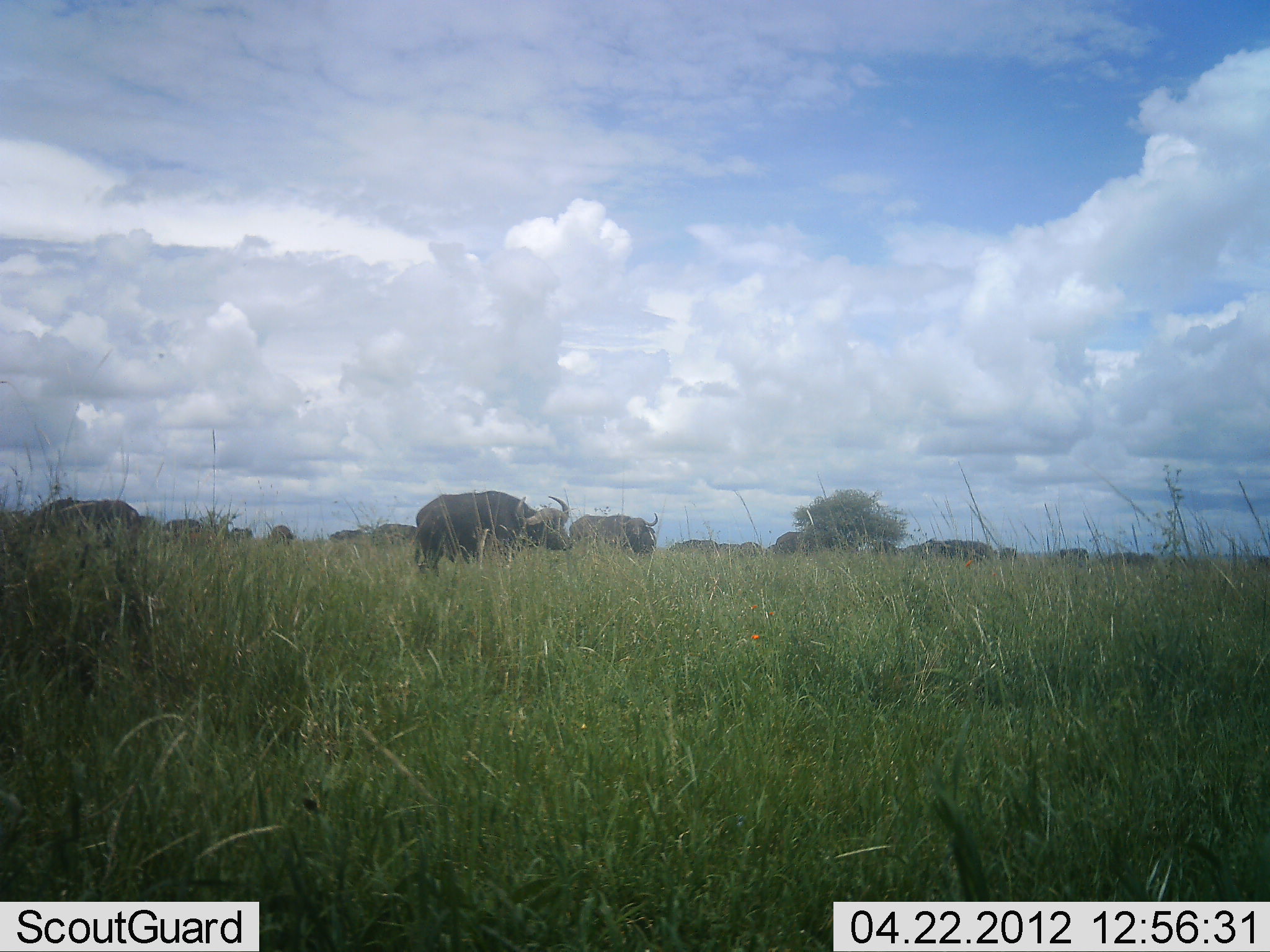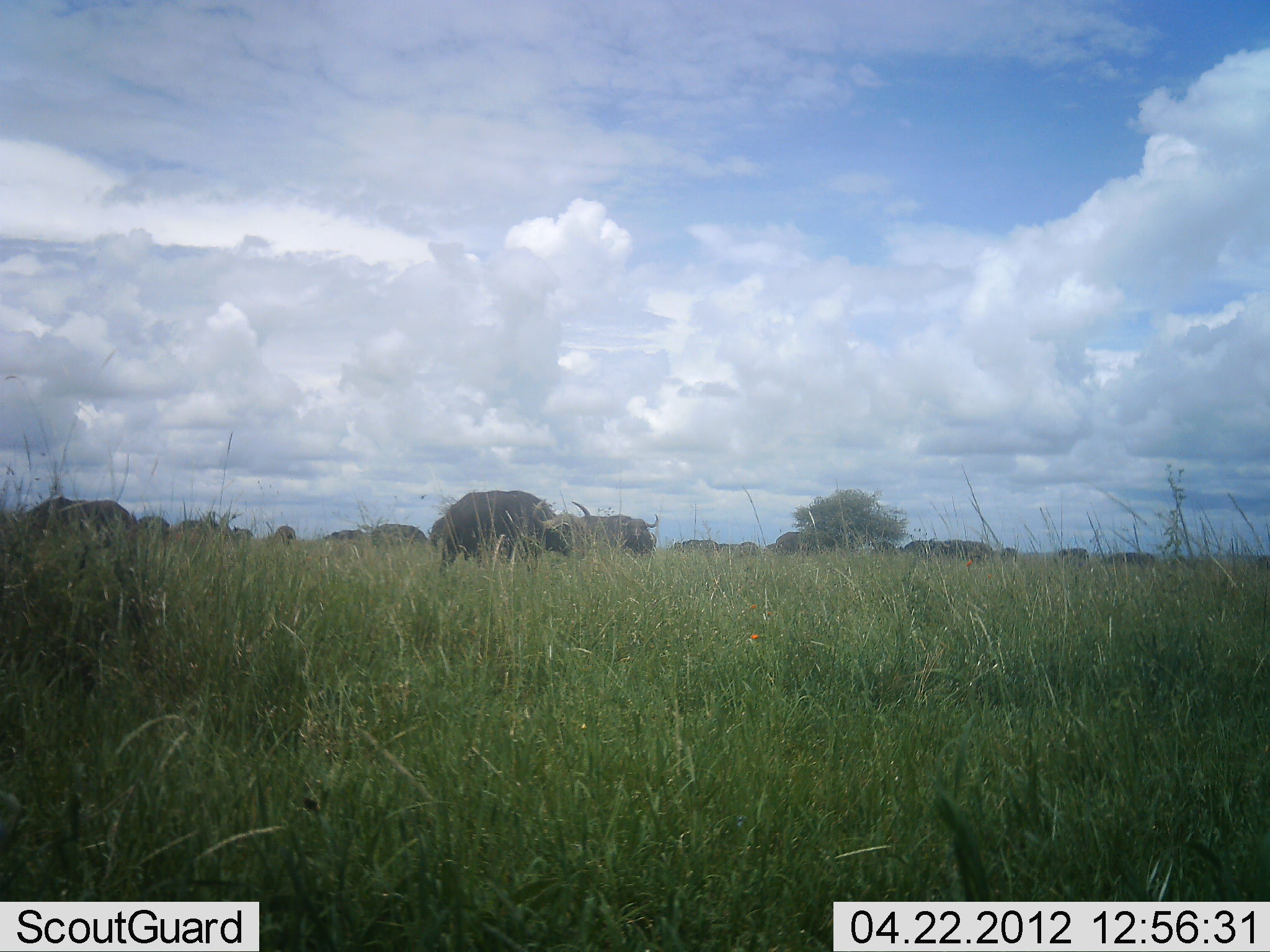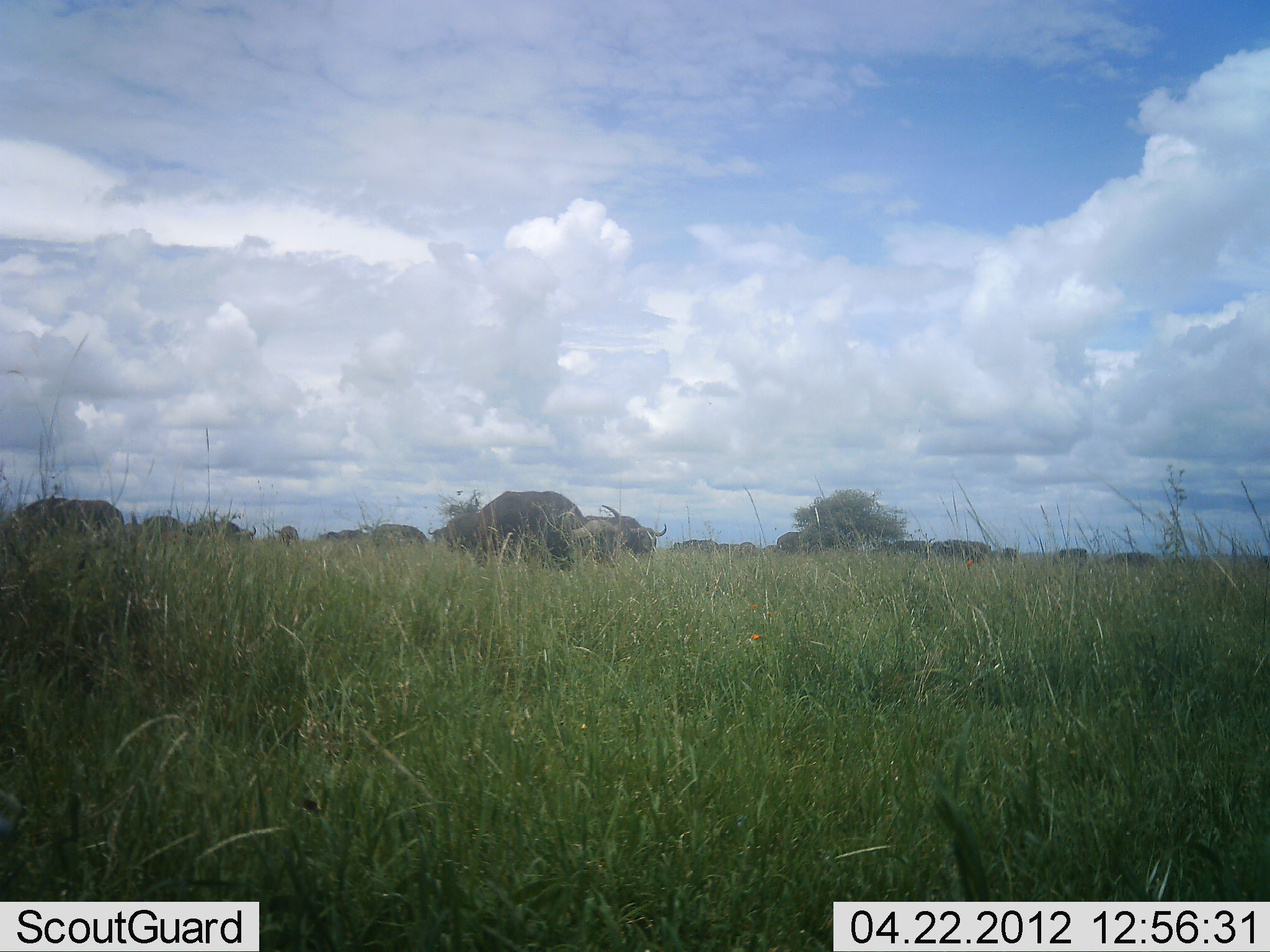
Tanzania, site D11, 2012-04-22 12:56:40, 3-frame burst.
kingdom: Animalia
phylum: Chordata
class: Mammalia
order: Artiodactyla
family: Bovidae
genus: Syncerus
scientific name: Syncerus caffer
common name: cape buffalo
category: buffalo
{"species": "buffalo (cape buffalo) (Syncerus caffer)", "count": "11-50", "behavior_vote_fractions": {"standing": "26%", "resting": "0%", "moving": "48%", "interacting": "0%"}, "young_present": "4%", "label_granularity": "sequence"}